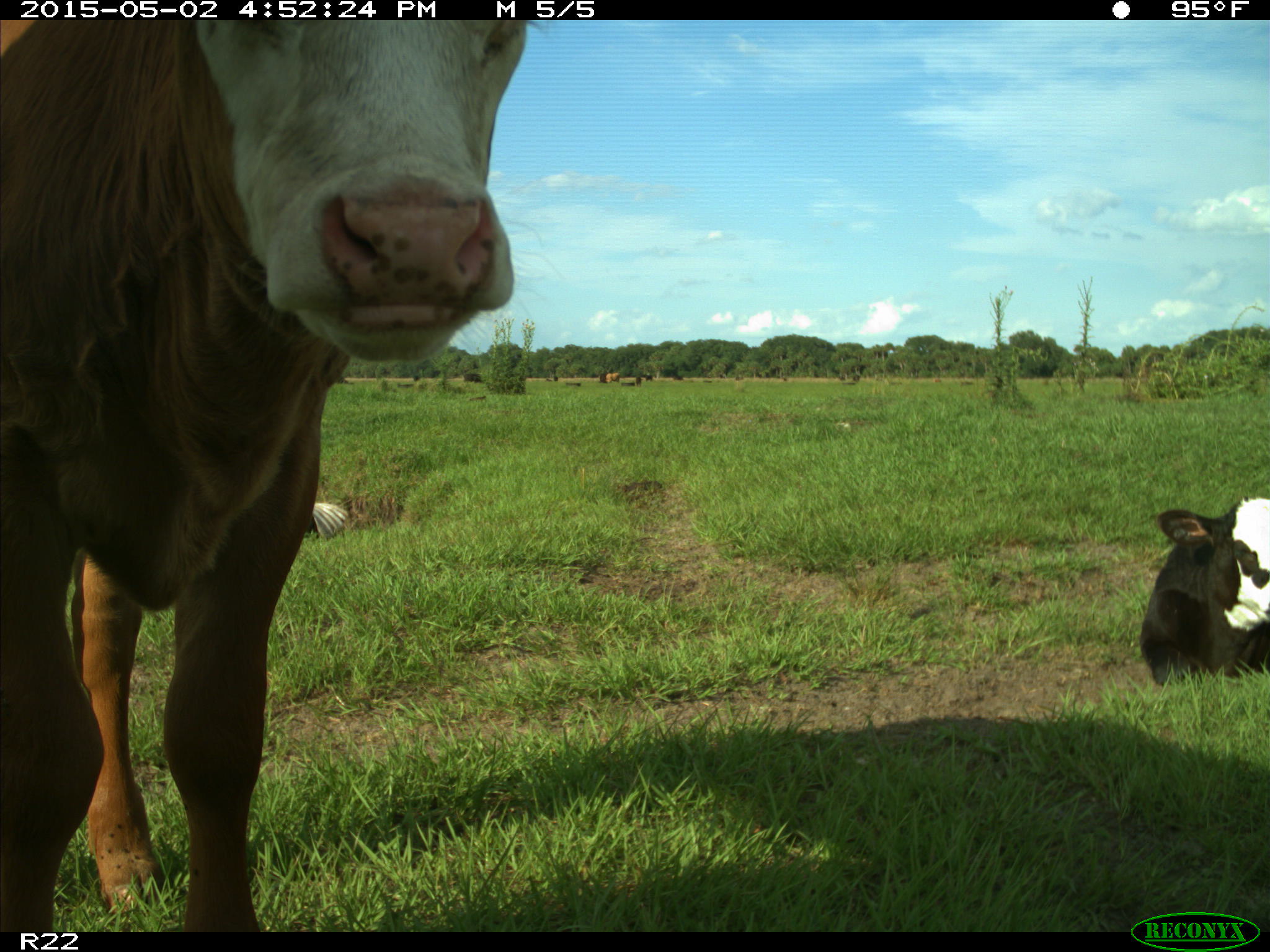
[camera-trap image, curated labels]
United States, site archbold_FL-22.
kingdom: Animalia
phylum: Chordata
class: Mammalia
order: Artiodactyla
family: Bovidae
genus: Bos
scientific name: Bos taurus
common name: domestic cow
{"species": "Bos taurus (domestic cow)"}